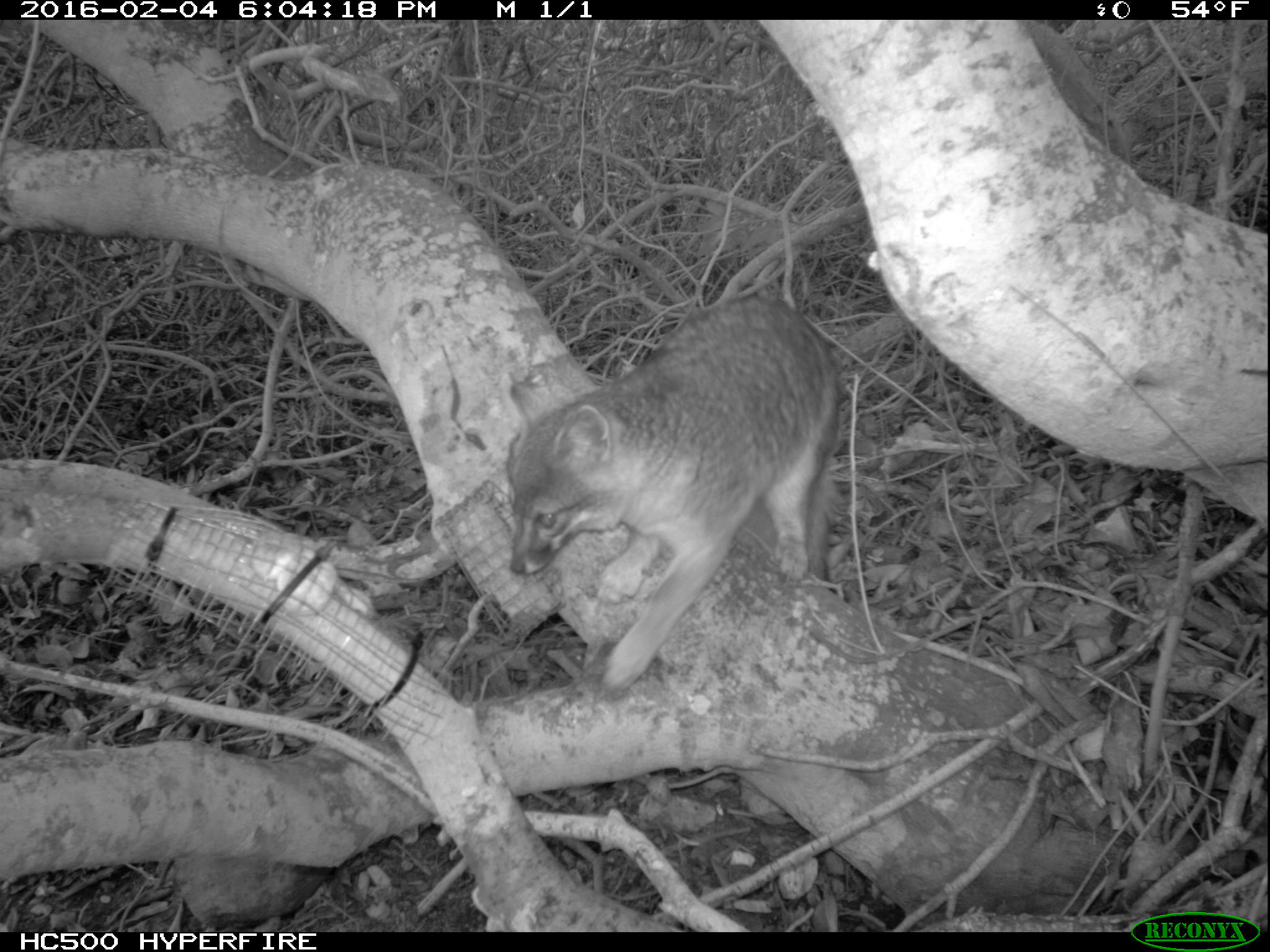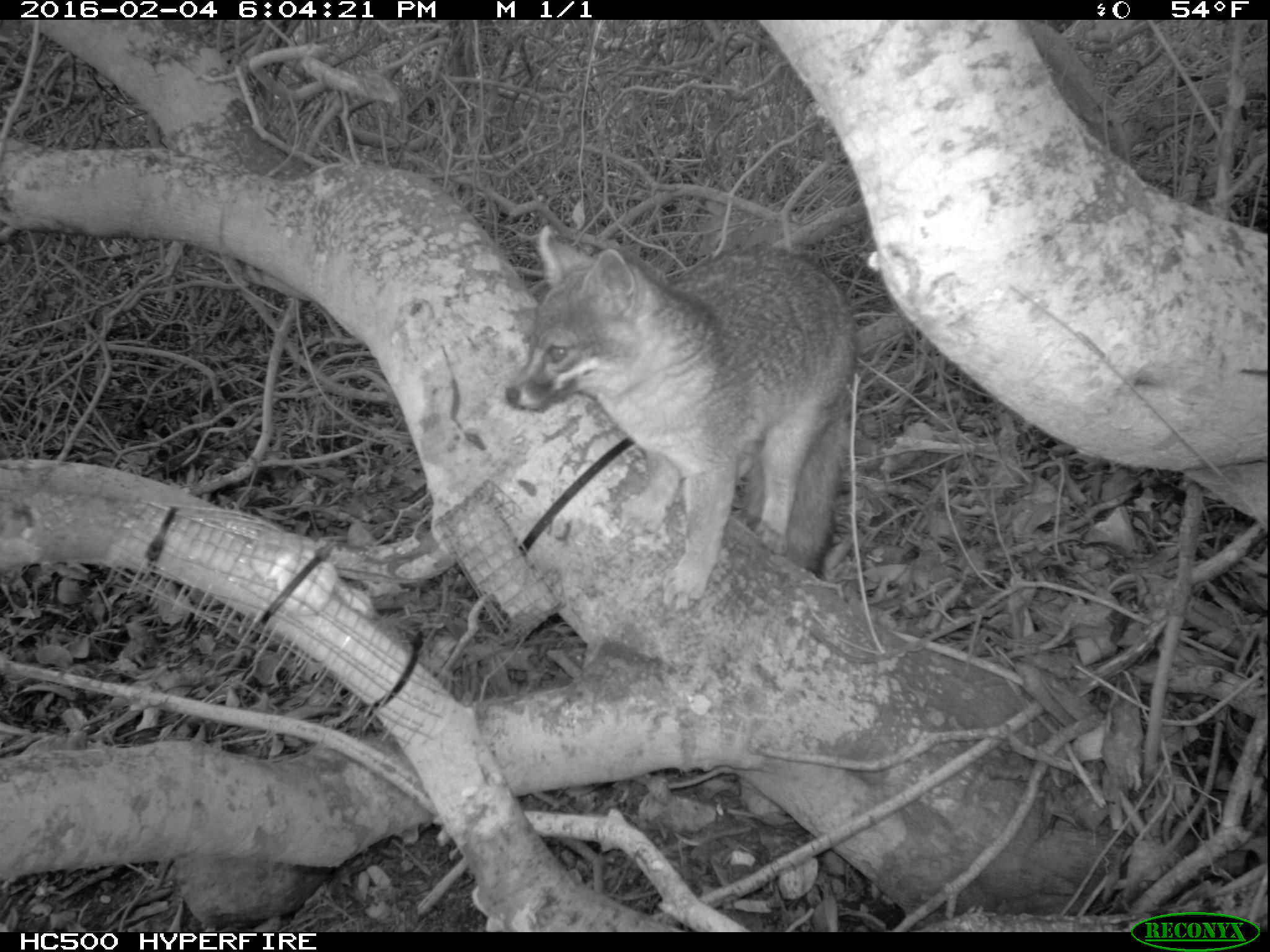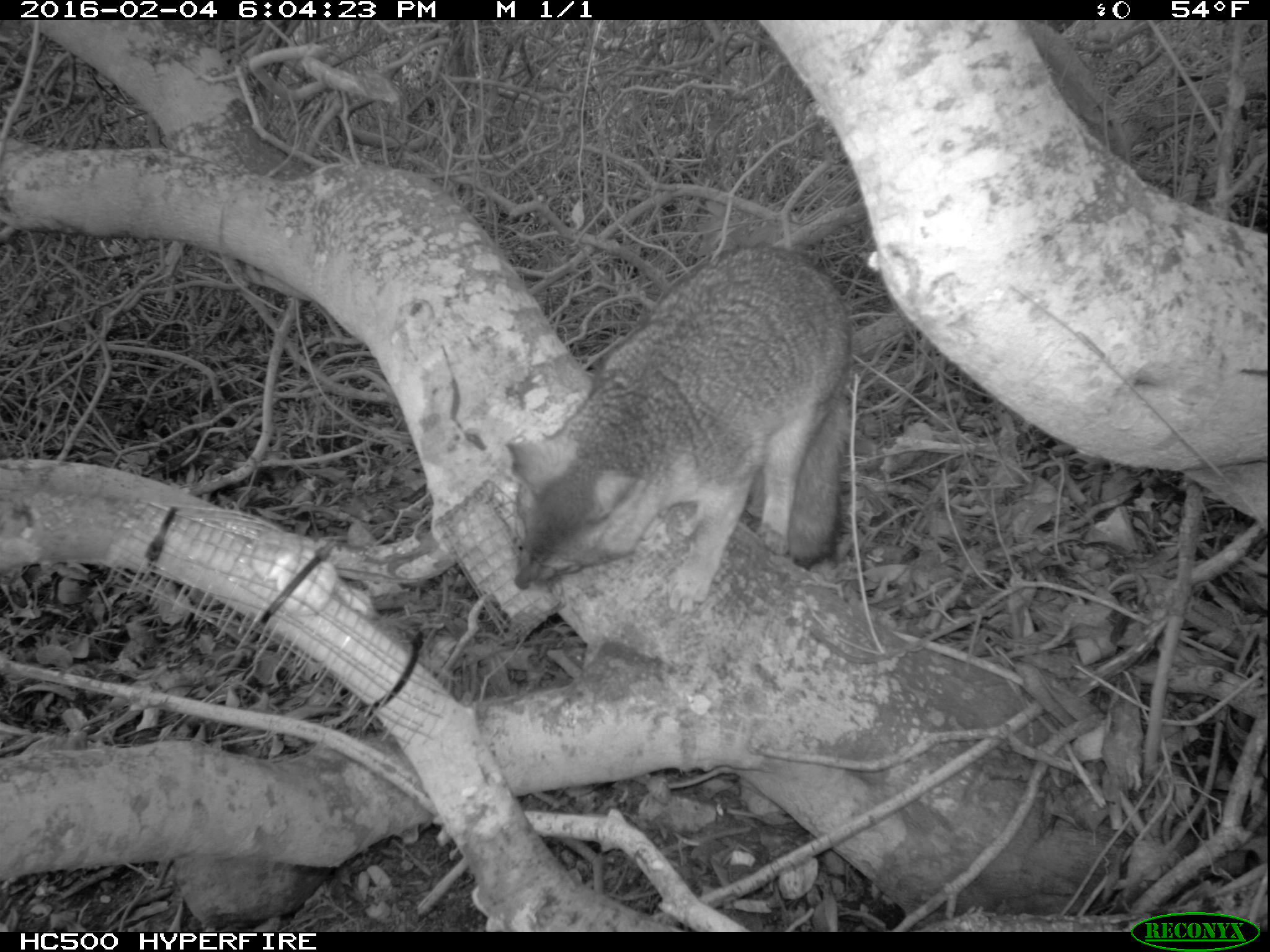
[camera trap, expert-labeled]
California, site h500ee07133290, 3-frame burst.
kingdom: Animalia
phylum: Chordata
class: Mammalia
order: Carnivora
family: Canidae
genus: Urocyon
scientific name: Urocyon littoralis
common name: island fox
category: fox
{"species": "fox (island fox) (Urocyon littoralis)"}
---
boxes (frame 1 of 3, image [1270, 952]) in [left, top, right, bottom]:
fox: [507, 295, 838, 695]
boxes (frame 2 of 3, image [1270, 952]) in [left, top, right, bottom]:
fox: [515, 215, 861, 610]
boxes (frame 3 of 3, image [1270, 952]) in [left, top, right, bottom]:
fox: [514, 242, 850, 600]